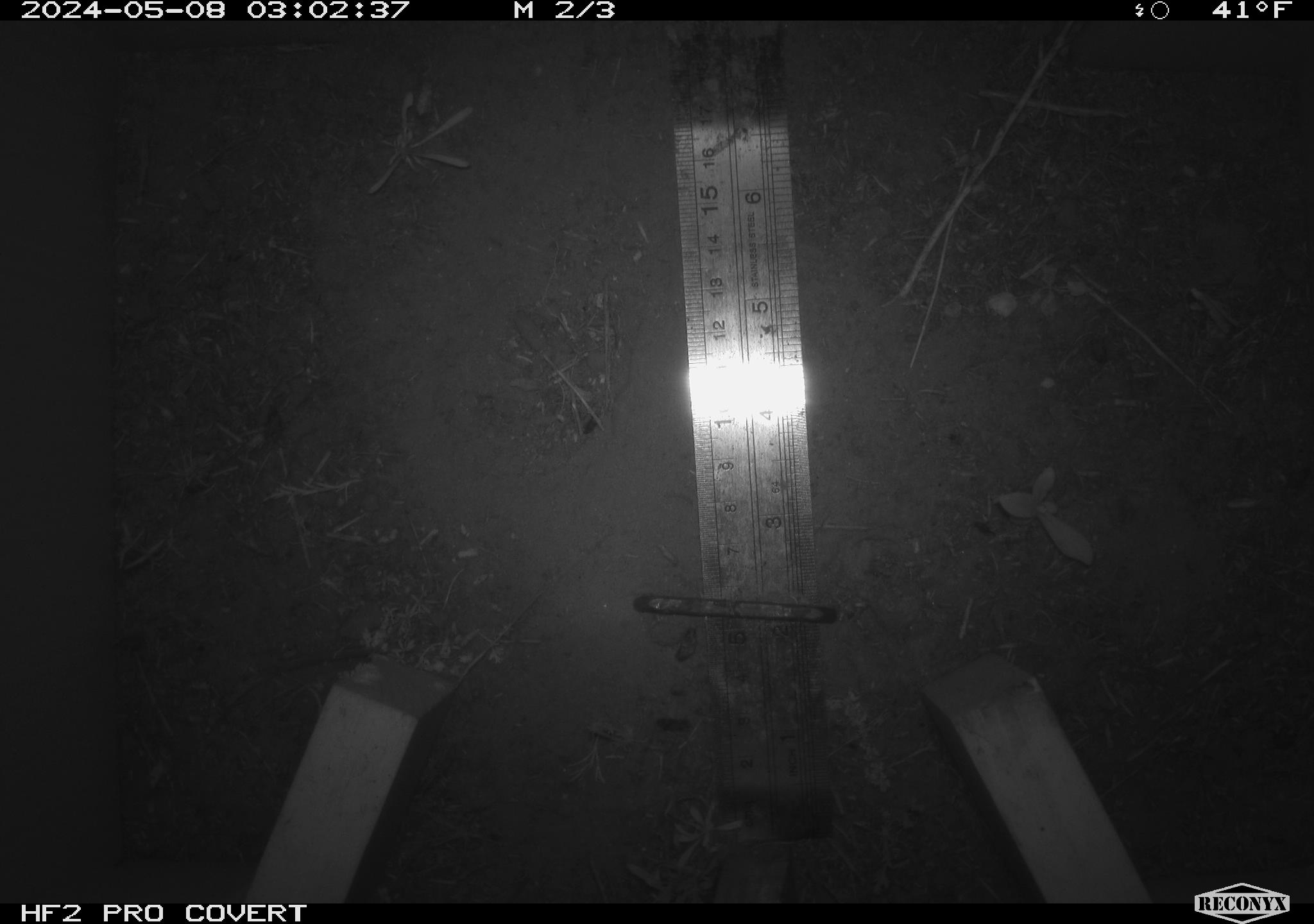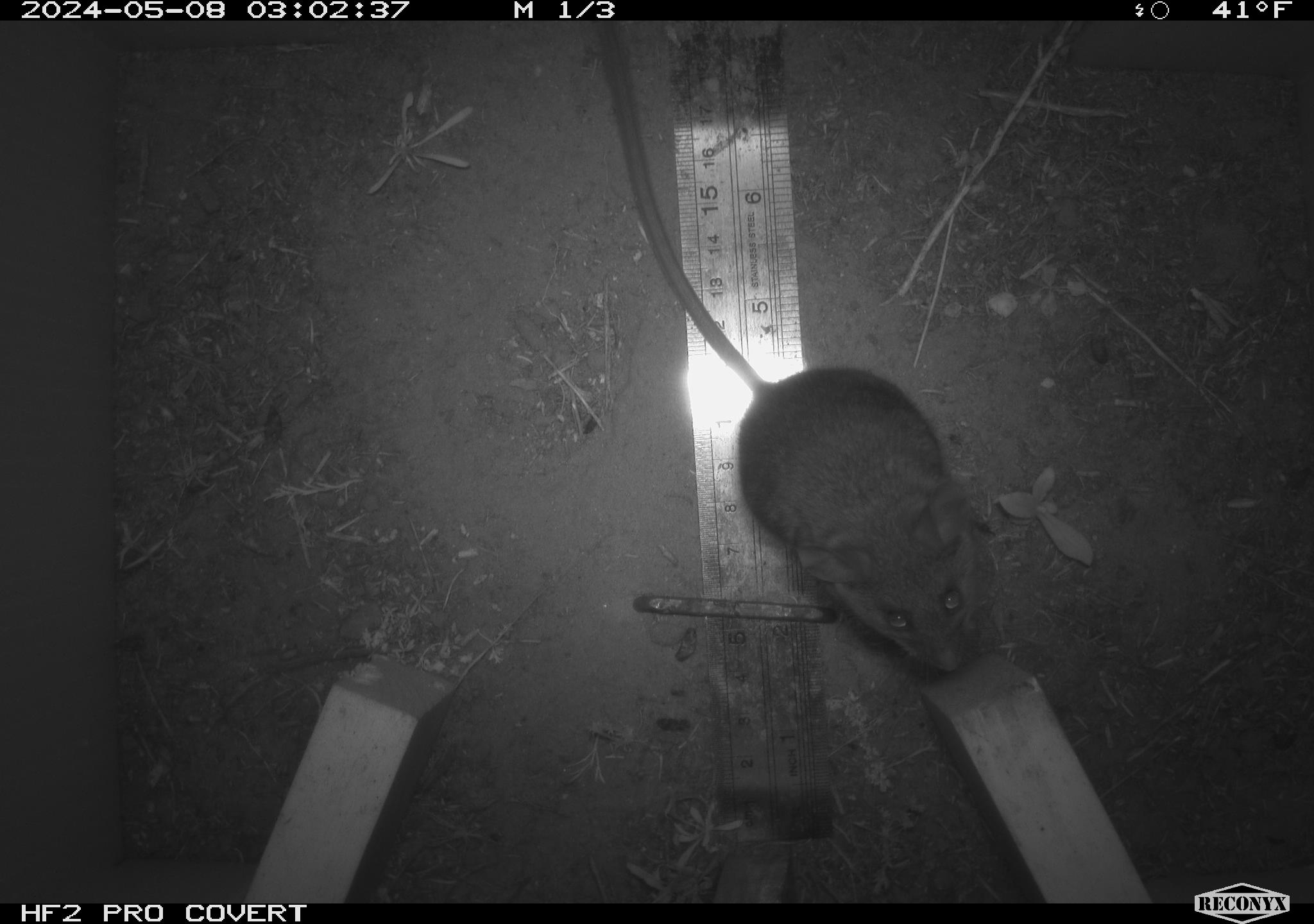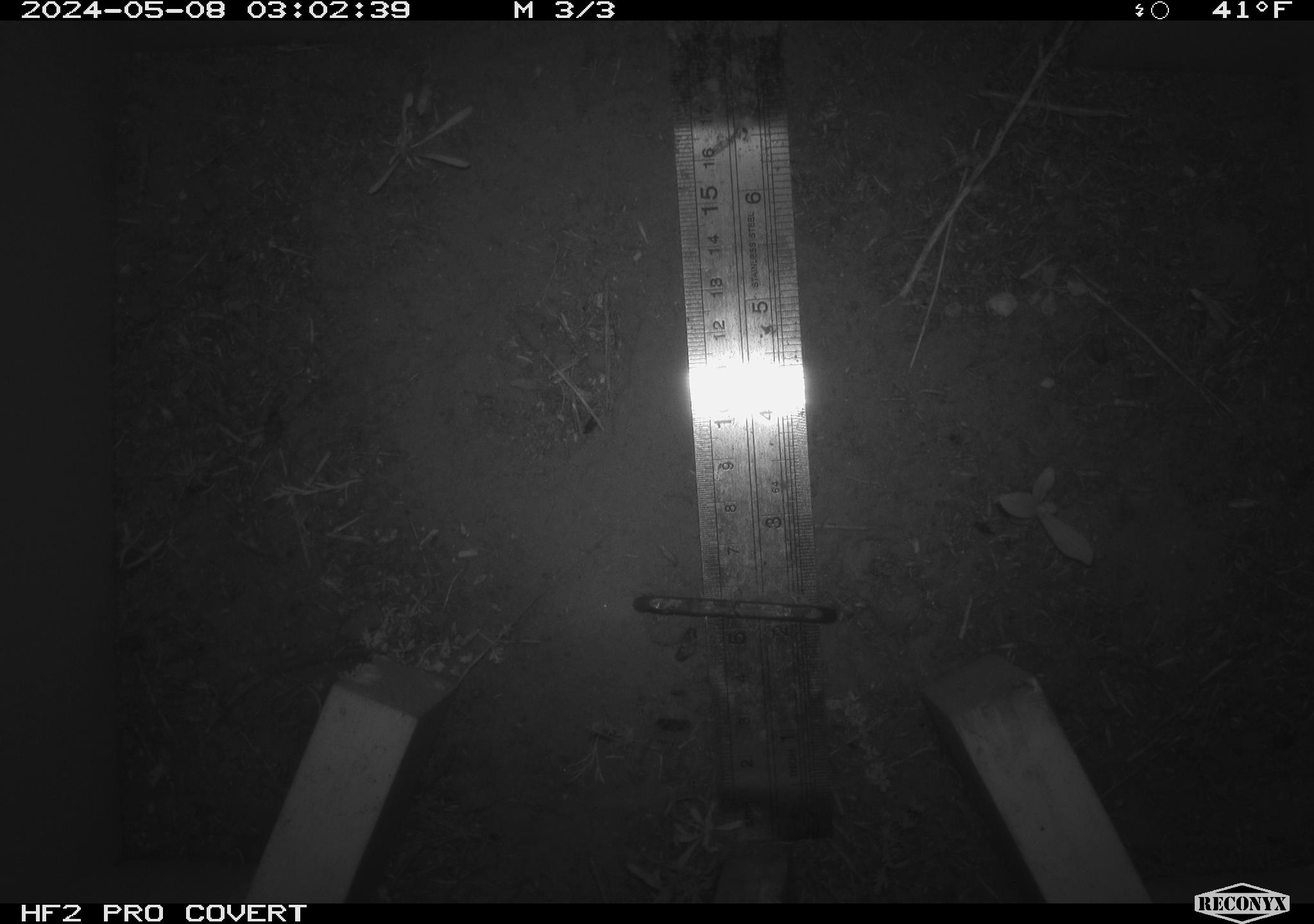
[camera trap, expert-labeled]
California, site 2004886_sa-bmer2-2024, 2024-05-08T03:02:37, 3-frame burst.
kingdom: Animalia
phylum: Chordata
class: Mammalia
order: Rodentia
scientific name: Rodentia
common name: mouse species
Mouse species (Rodentia).